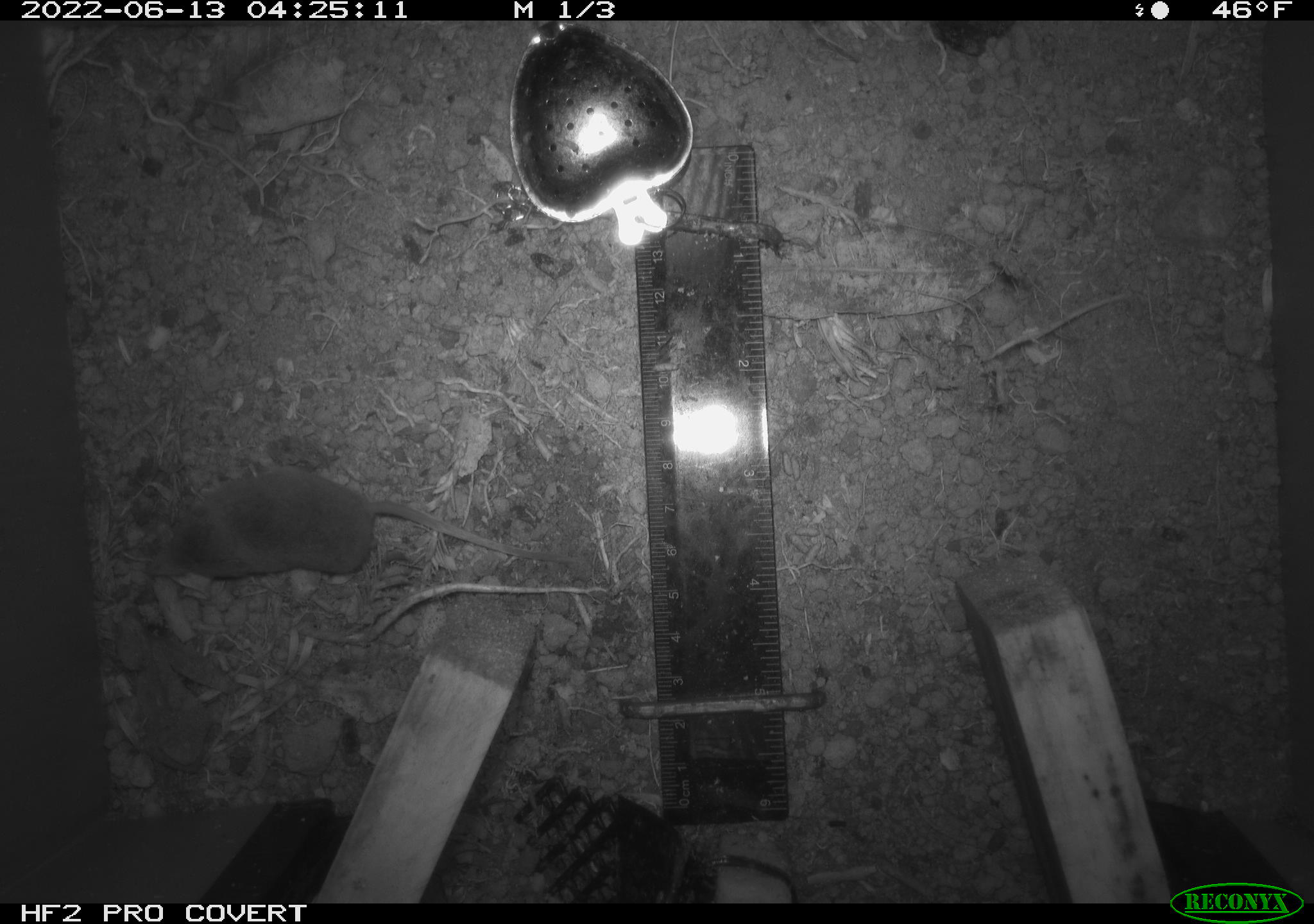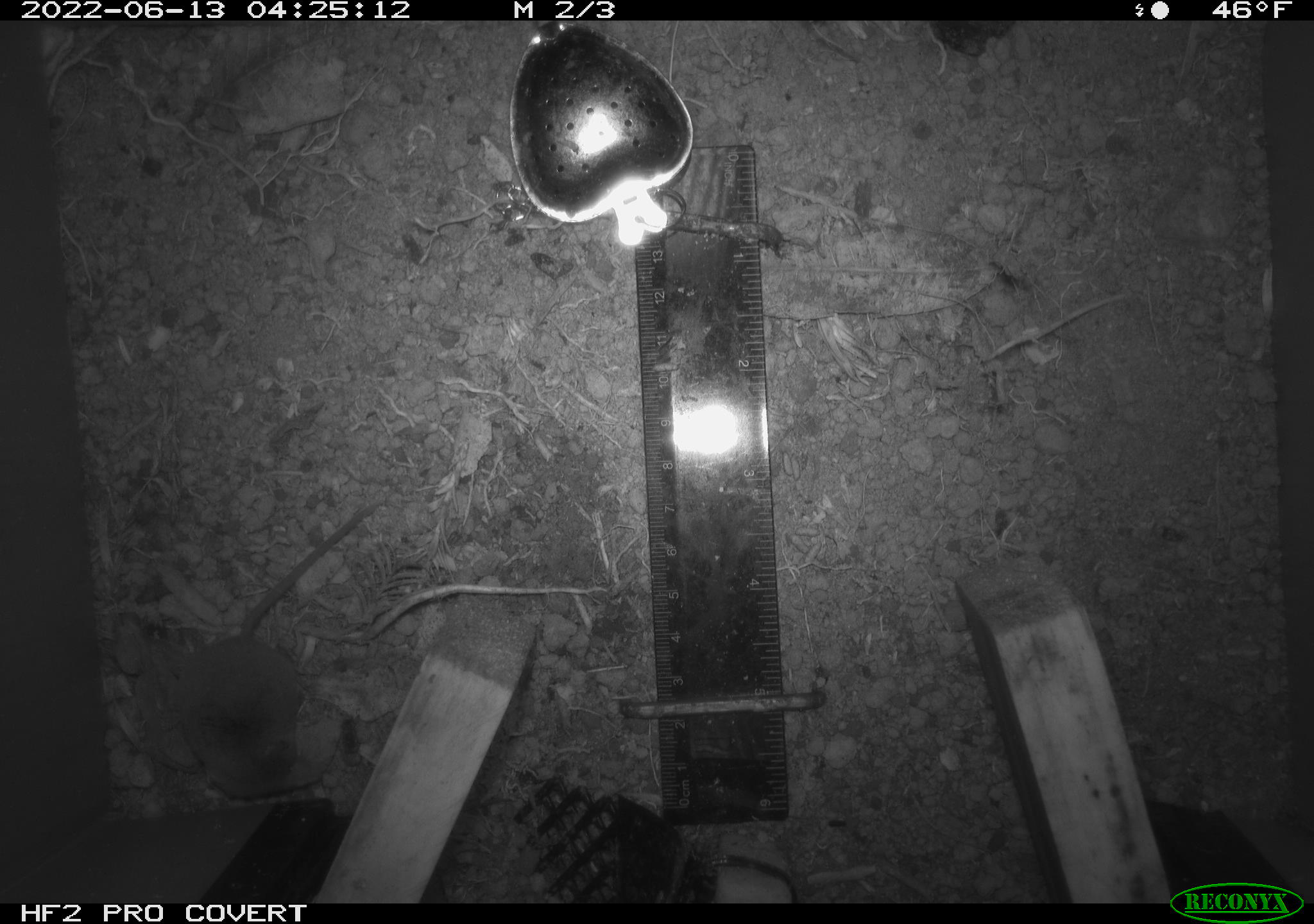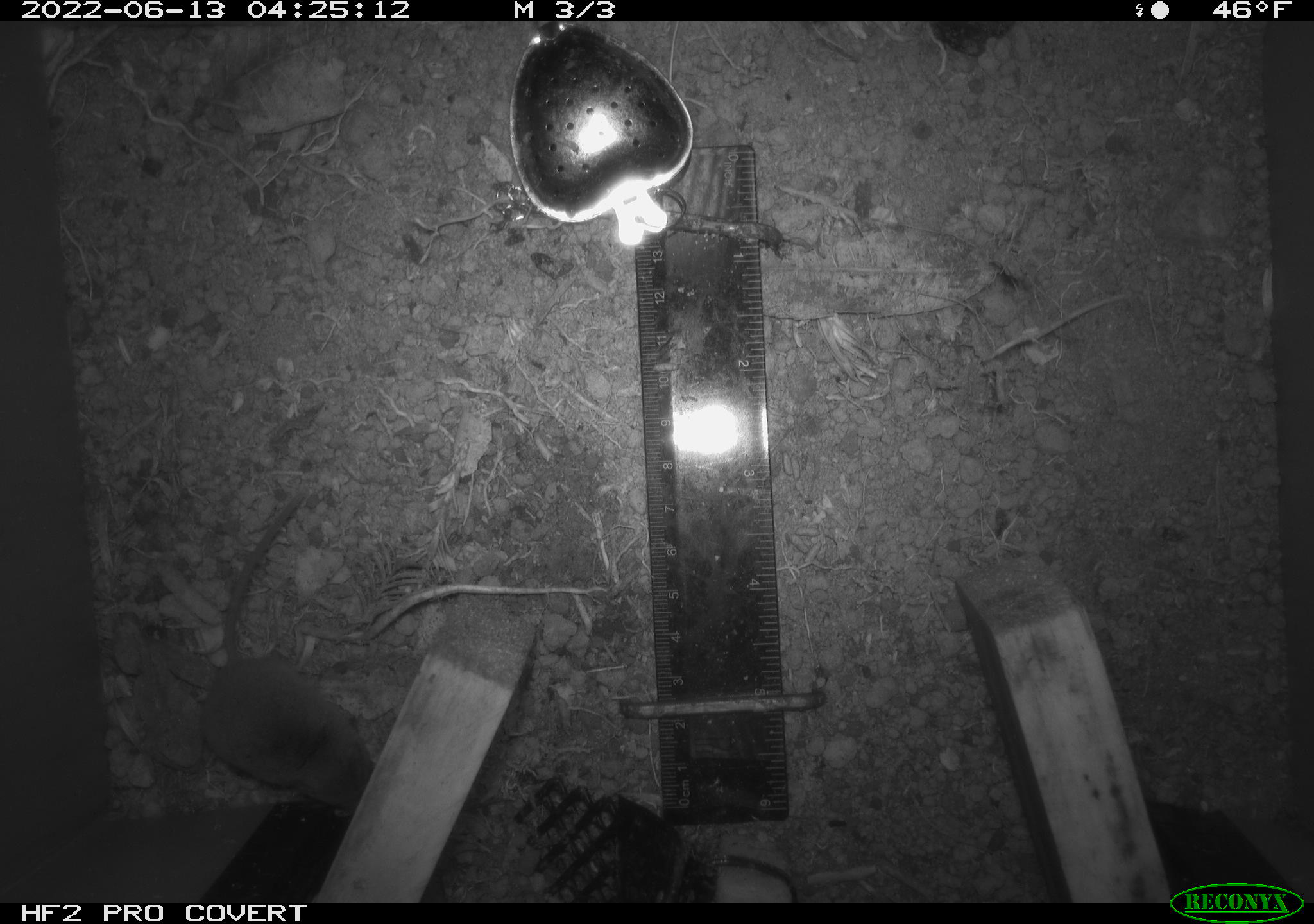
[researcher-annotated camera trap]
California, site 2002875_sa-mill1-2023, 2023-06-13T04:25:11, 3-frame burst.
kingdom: Animalia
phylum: Chordata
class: Mammalia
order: Eulipotyphla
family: Soricidae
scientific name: Soricidae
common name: shrews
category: soricidae family